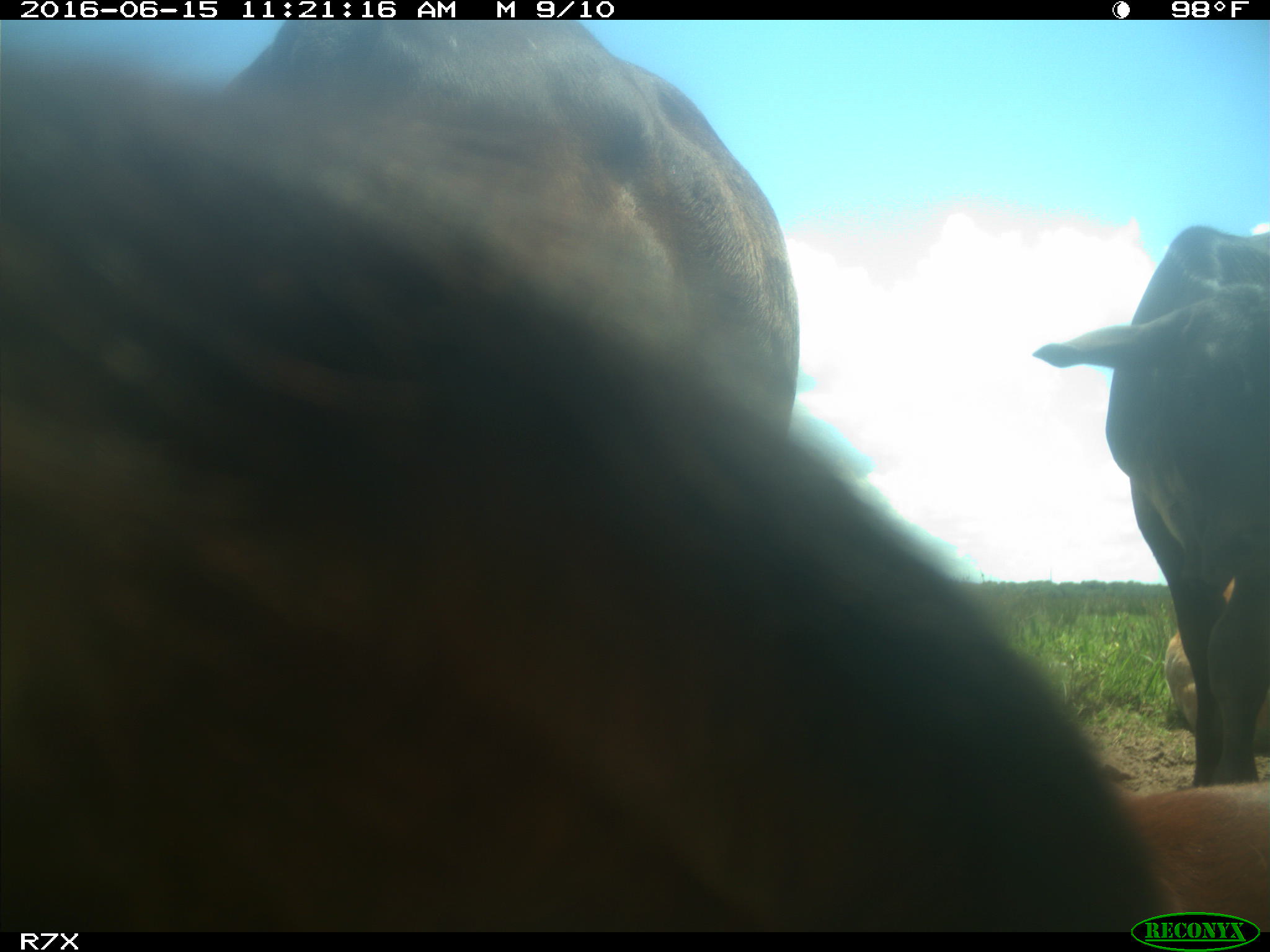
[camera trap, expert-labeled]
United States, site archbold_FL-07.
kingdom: Animalia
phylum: Chordata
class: Mammalia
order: Artiodactyla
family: Bovidae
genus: Bos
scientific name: Bos taurus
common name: domestic cow